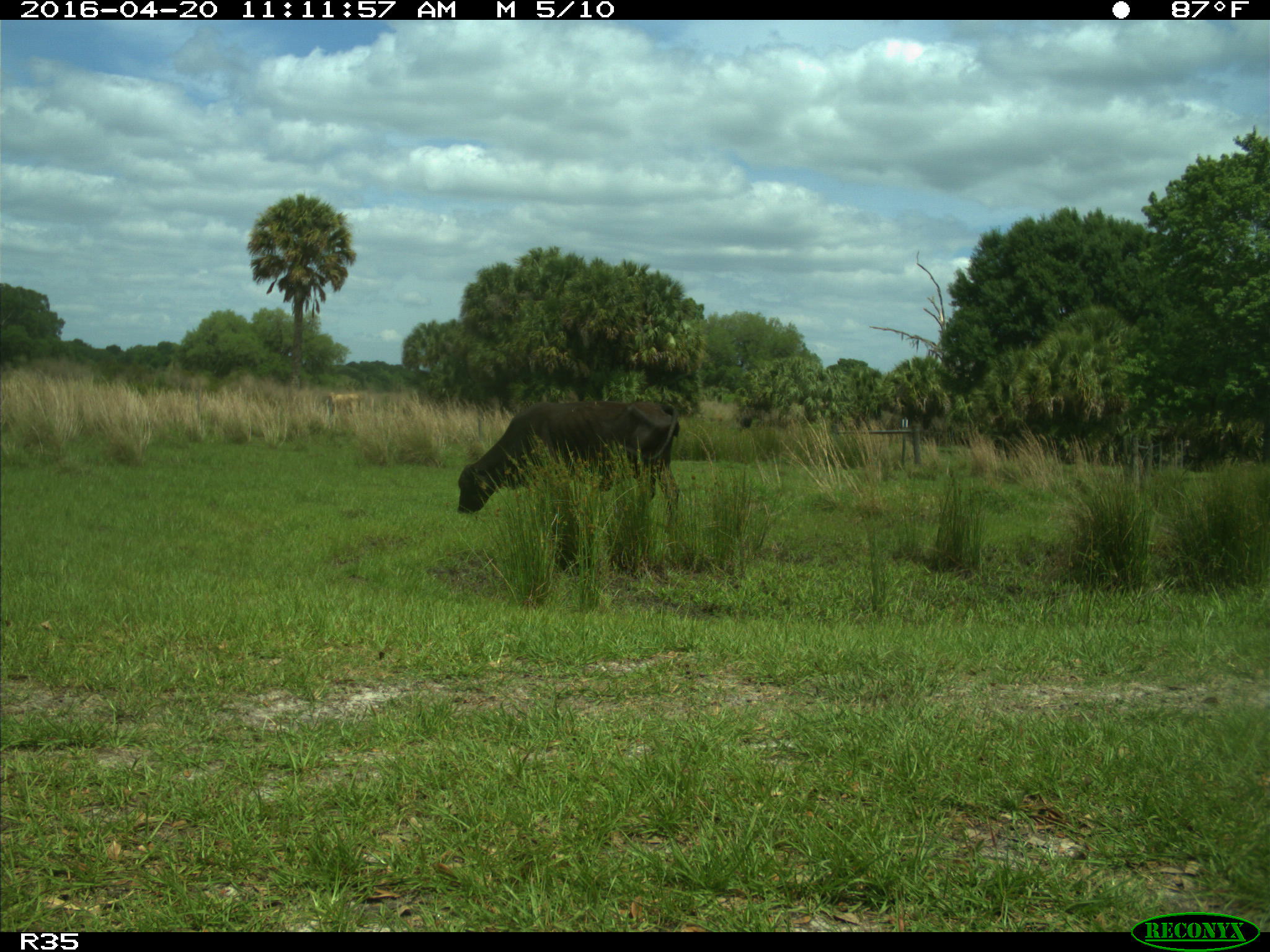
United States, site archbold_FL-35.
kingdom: Animalia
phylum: Chordata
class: Mammalia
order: Artiodactyla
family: Bovidae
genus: Bos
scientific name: Bos taurus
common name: domestic cow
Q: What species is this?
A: Bos taurus (domestic cow).